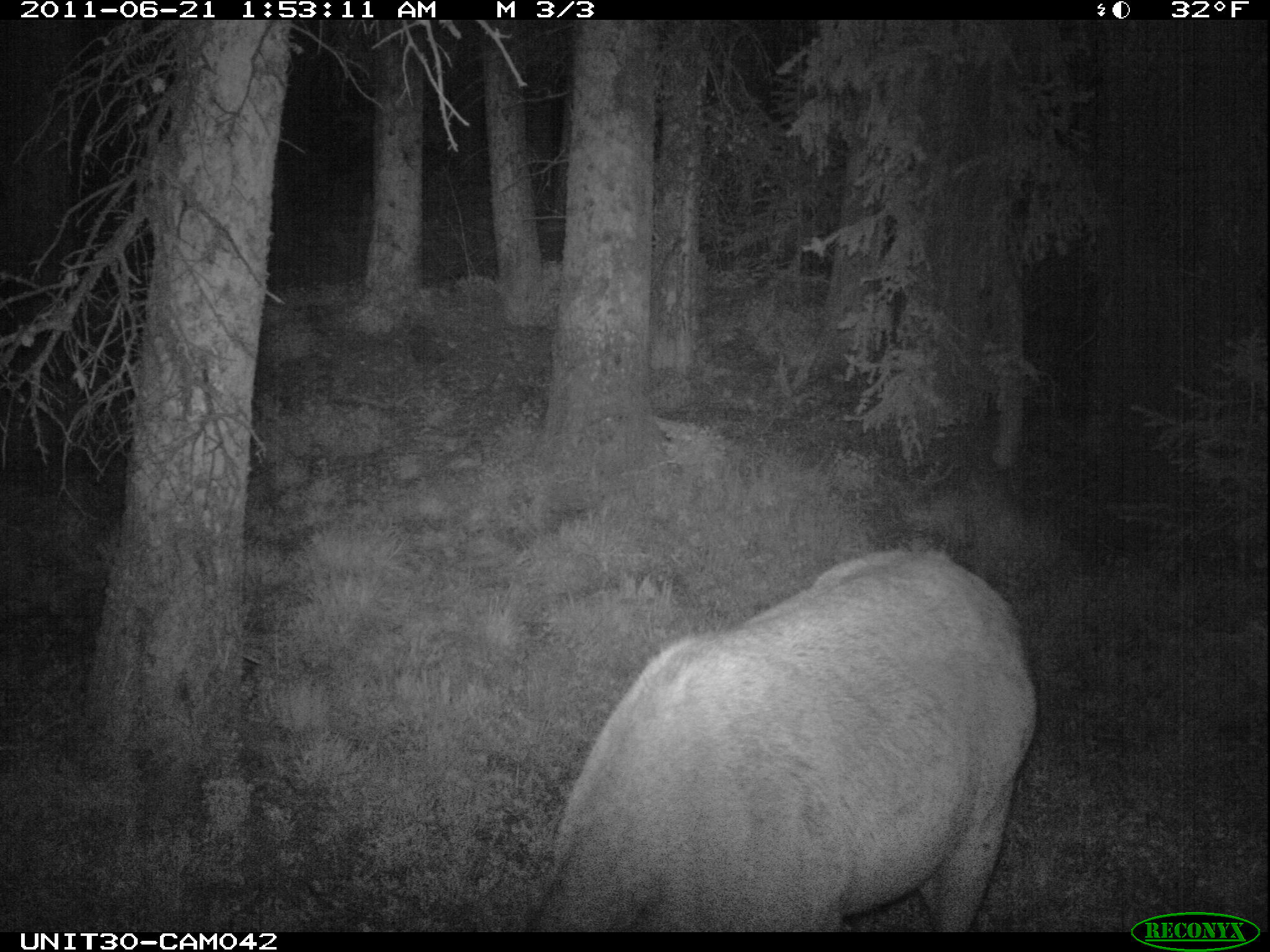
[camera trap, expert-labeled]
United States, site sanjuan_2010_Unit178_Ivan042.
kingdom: Animalia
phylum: Chordata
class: Mammalia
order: Artiodactyla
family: Cervidae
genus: Cervus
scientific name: Cervus elaphus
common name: red deer